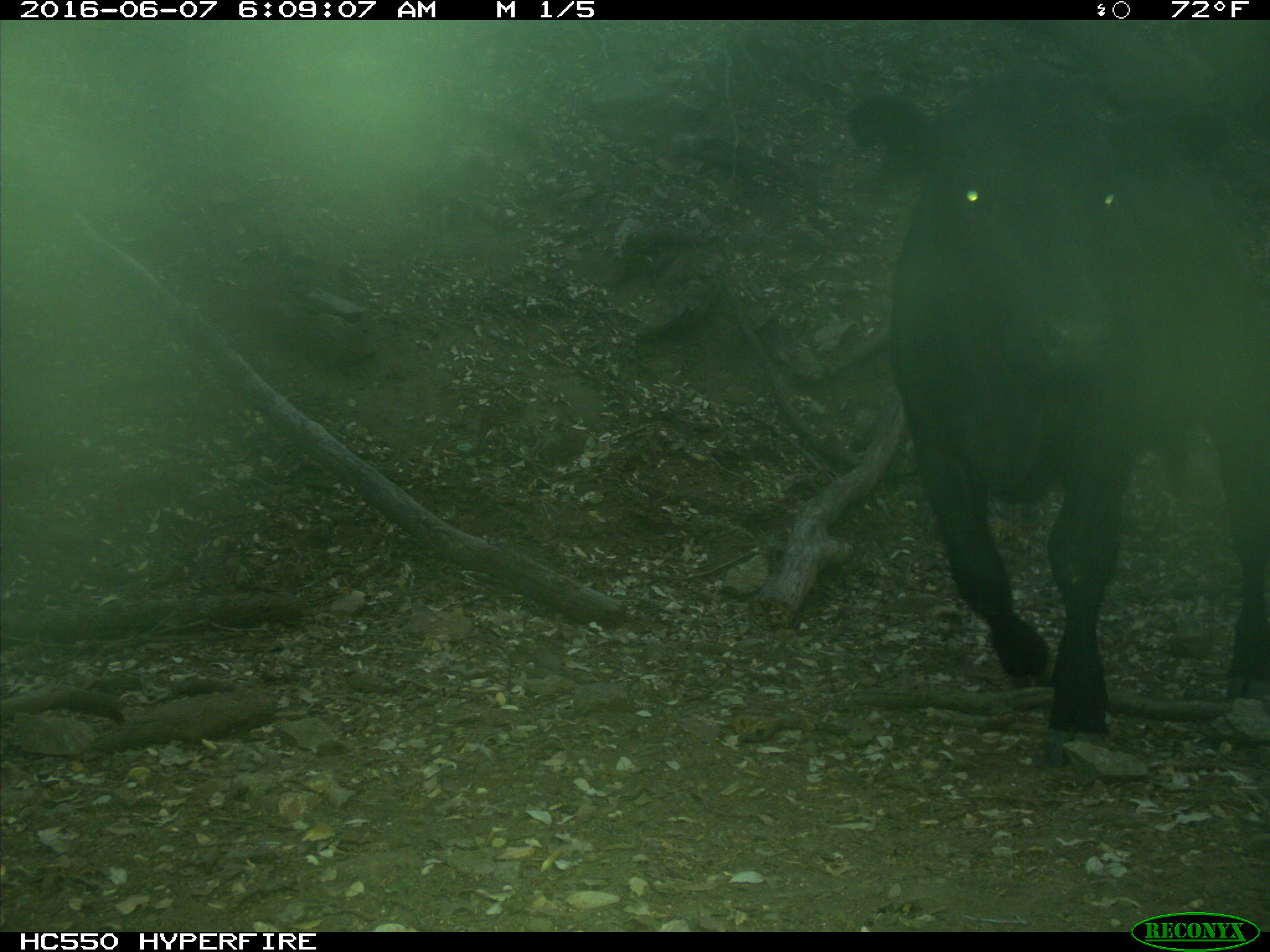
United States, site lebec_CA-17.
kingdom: Animalia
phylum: Chordata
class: Mammalia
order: Artiodactyla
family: Bovidae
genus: Bos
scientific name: Bos taurus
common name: domestic cow